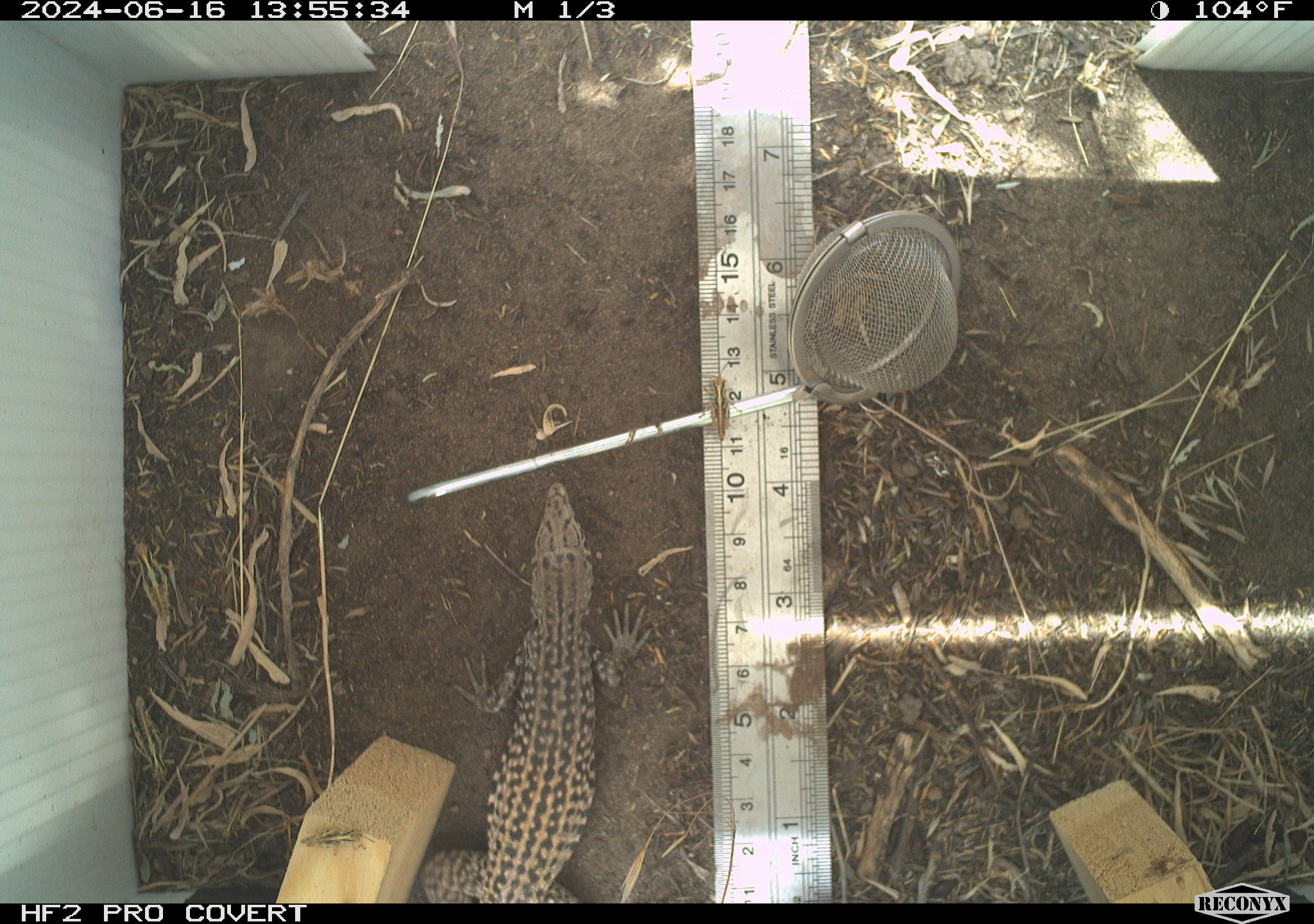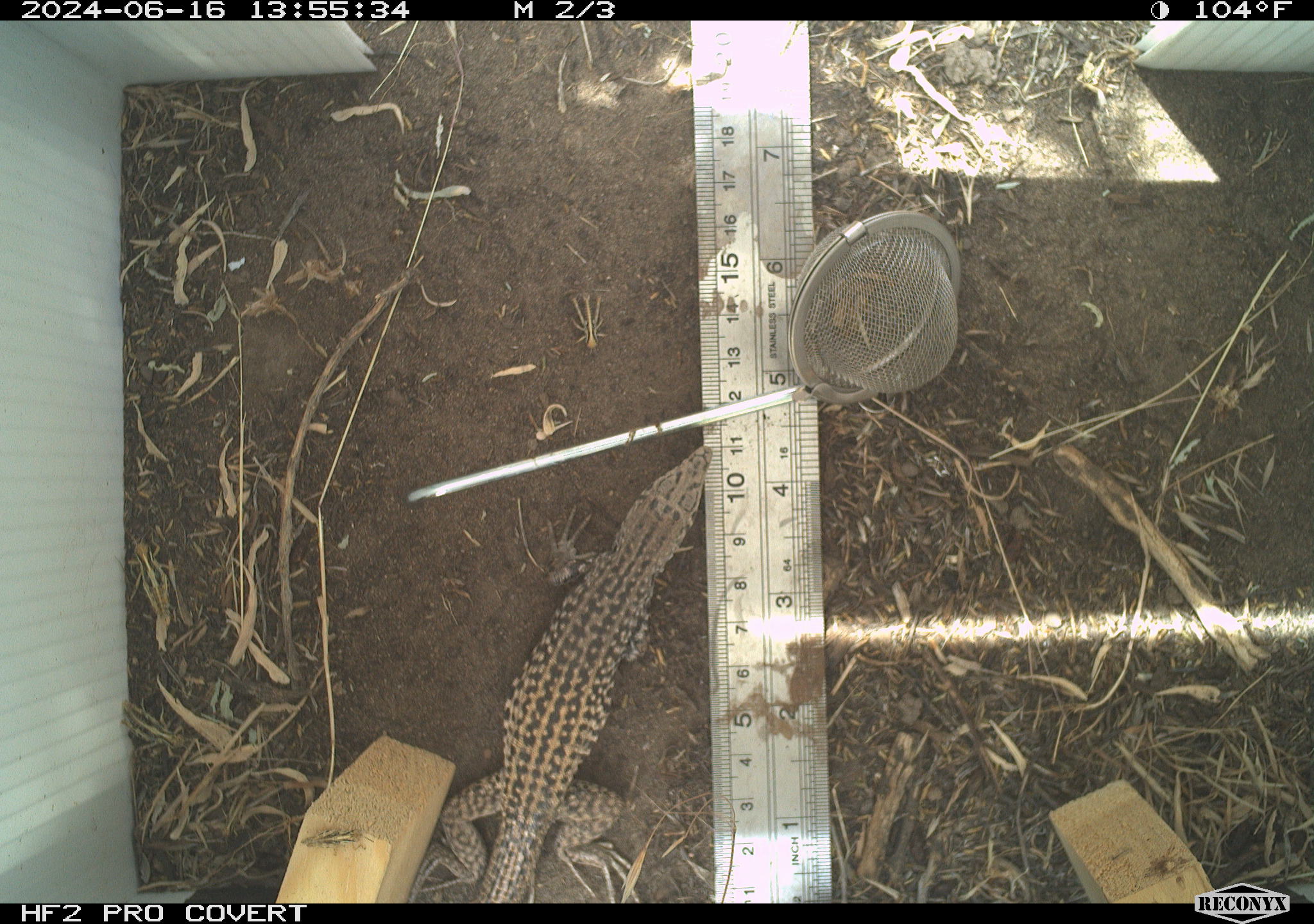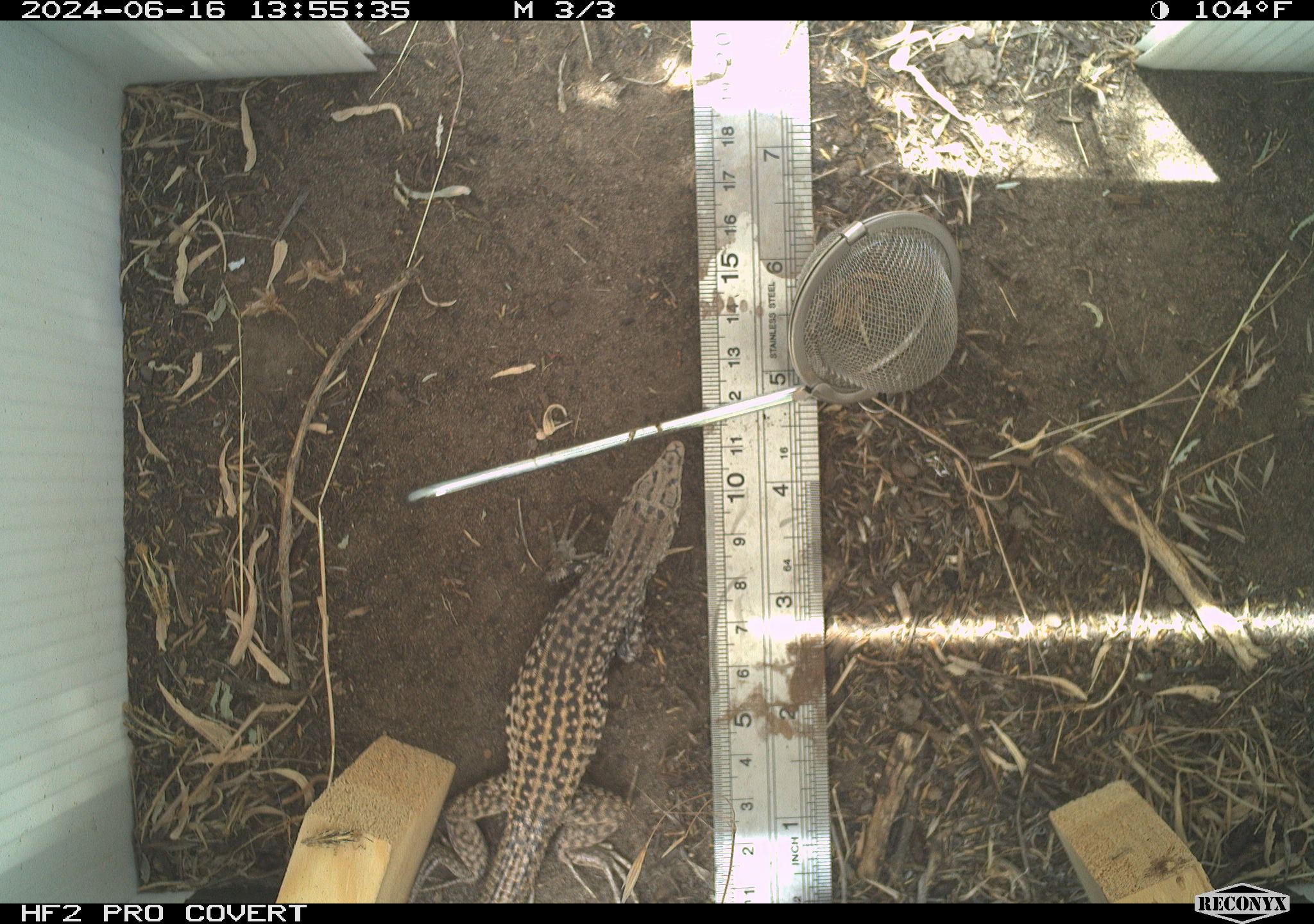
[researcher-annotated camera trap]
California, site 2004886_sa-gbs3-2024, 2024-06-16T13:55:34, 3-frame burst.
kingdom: Animalia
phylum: Chordata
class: Reptilia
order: Squamata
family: Teiidae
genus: Aspidoscelis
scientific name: Aspidoscelis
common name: whiptail lizards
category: aspidoscelis species